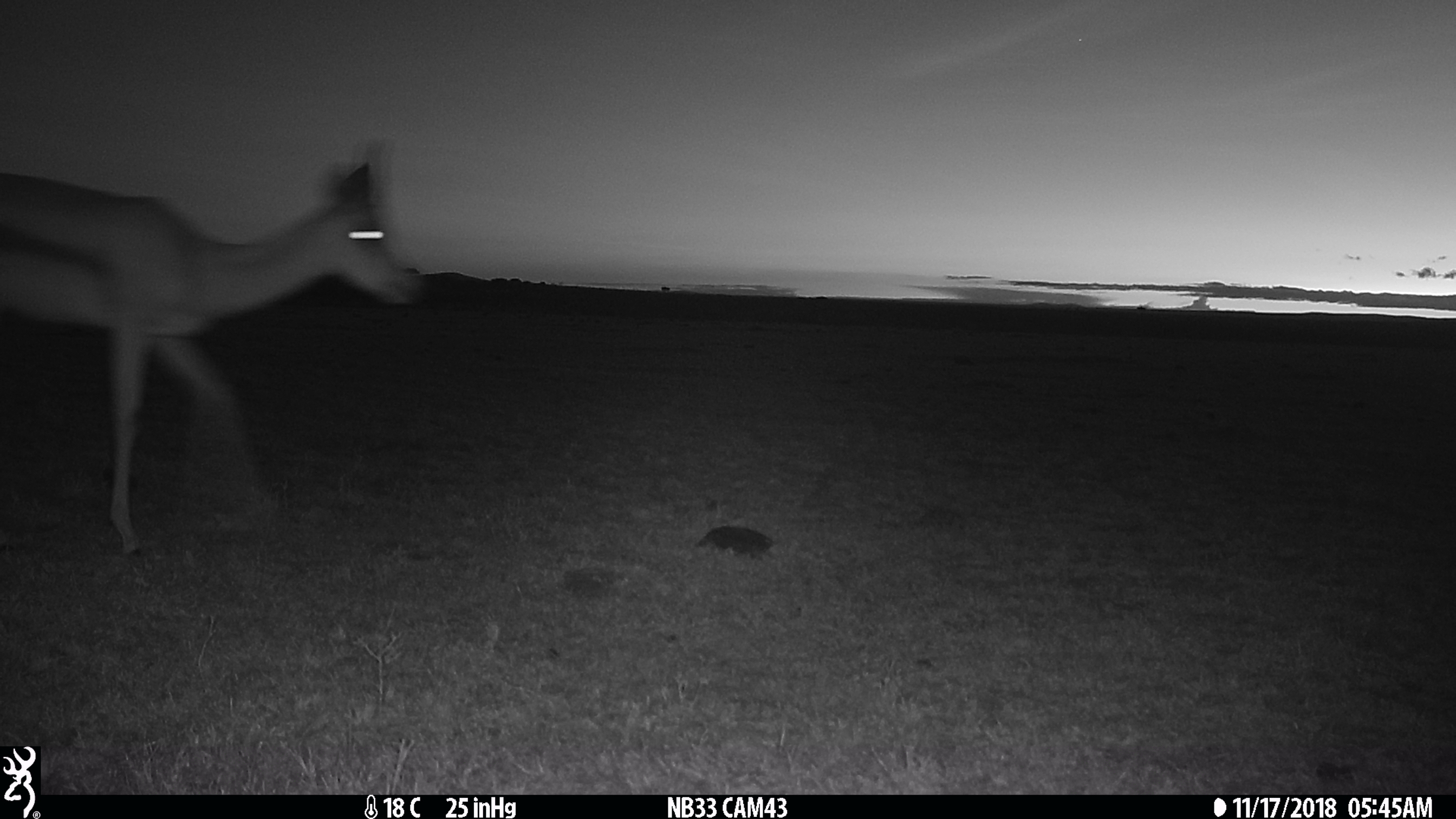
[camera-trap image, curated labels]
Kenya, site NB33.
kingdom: Animalia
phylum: Chordata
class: Mammalia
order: Artiodactyla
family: Bovidae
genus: Eudorcas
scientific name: Eudorcas thomsonii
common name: thomon's gazelle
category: gazelle thomsons